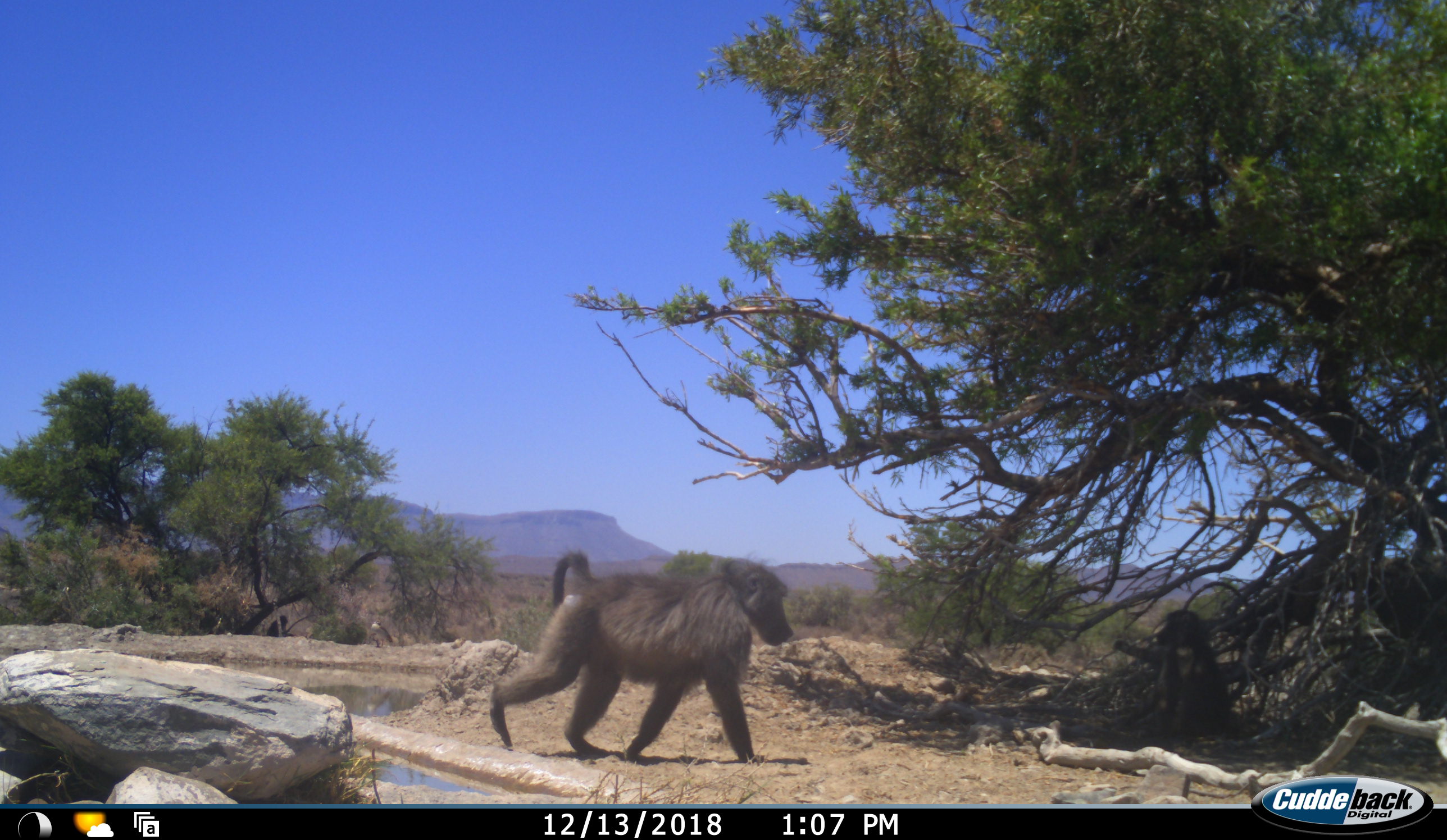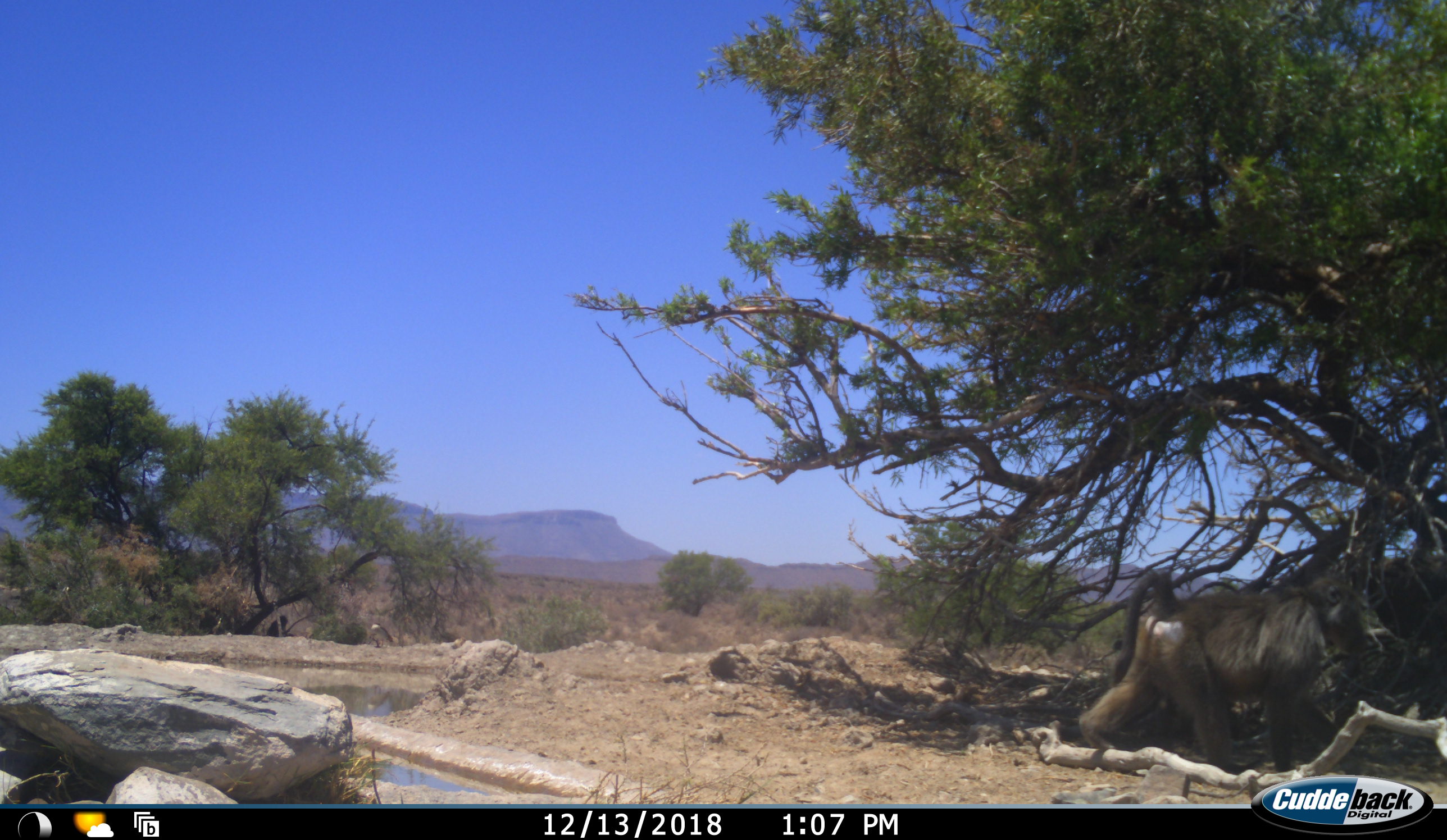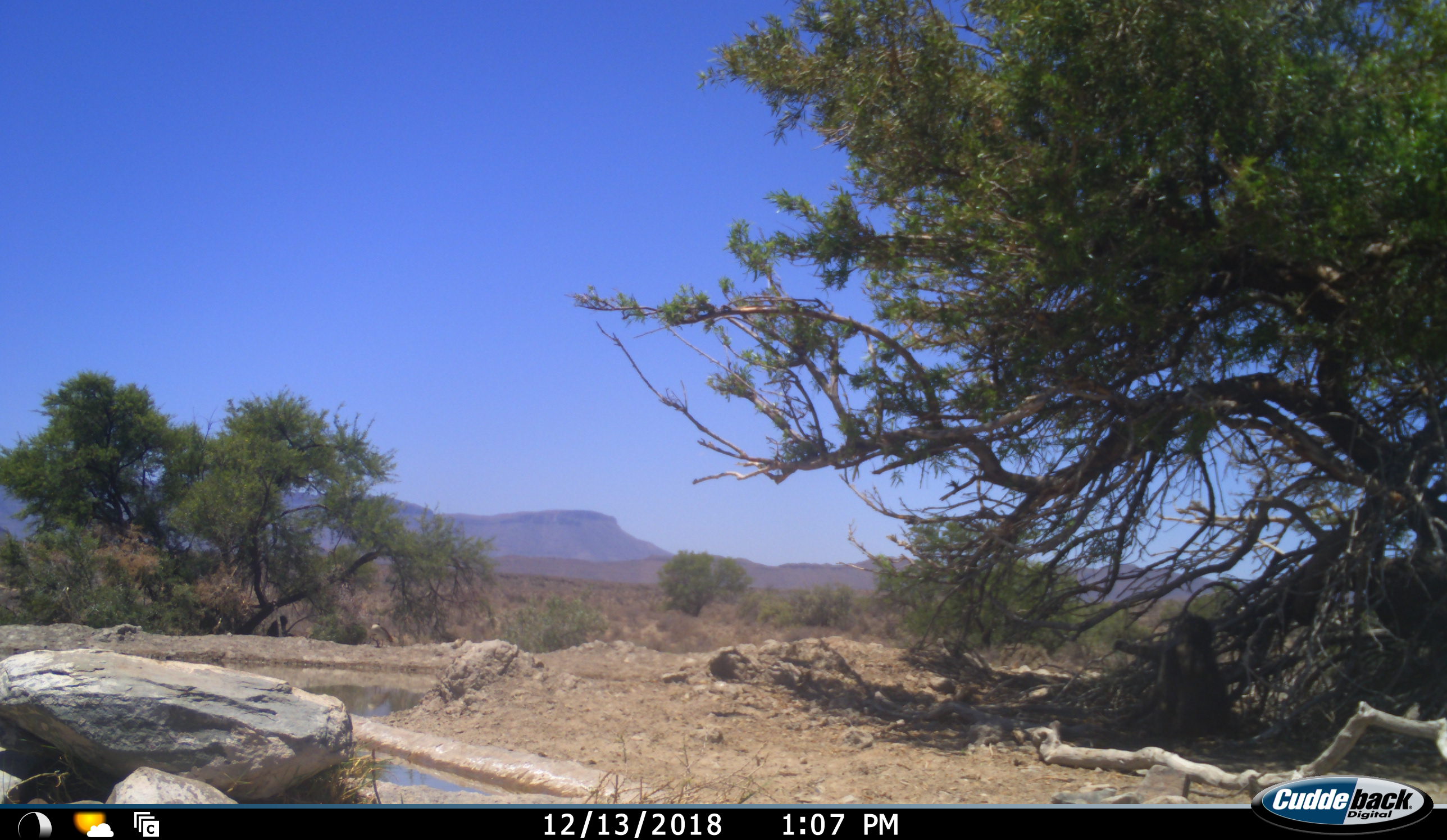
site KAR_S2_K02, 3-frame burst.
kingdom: Animalia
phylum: Chordata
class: Mammalia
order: Primates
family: Cercopithecidae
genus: Papio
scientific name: Papio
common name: baboon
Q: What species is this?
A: Baboon (Papio).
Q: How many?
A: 2.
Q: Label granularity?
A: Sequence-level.